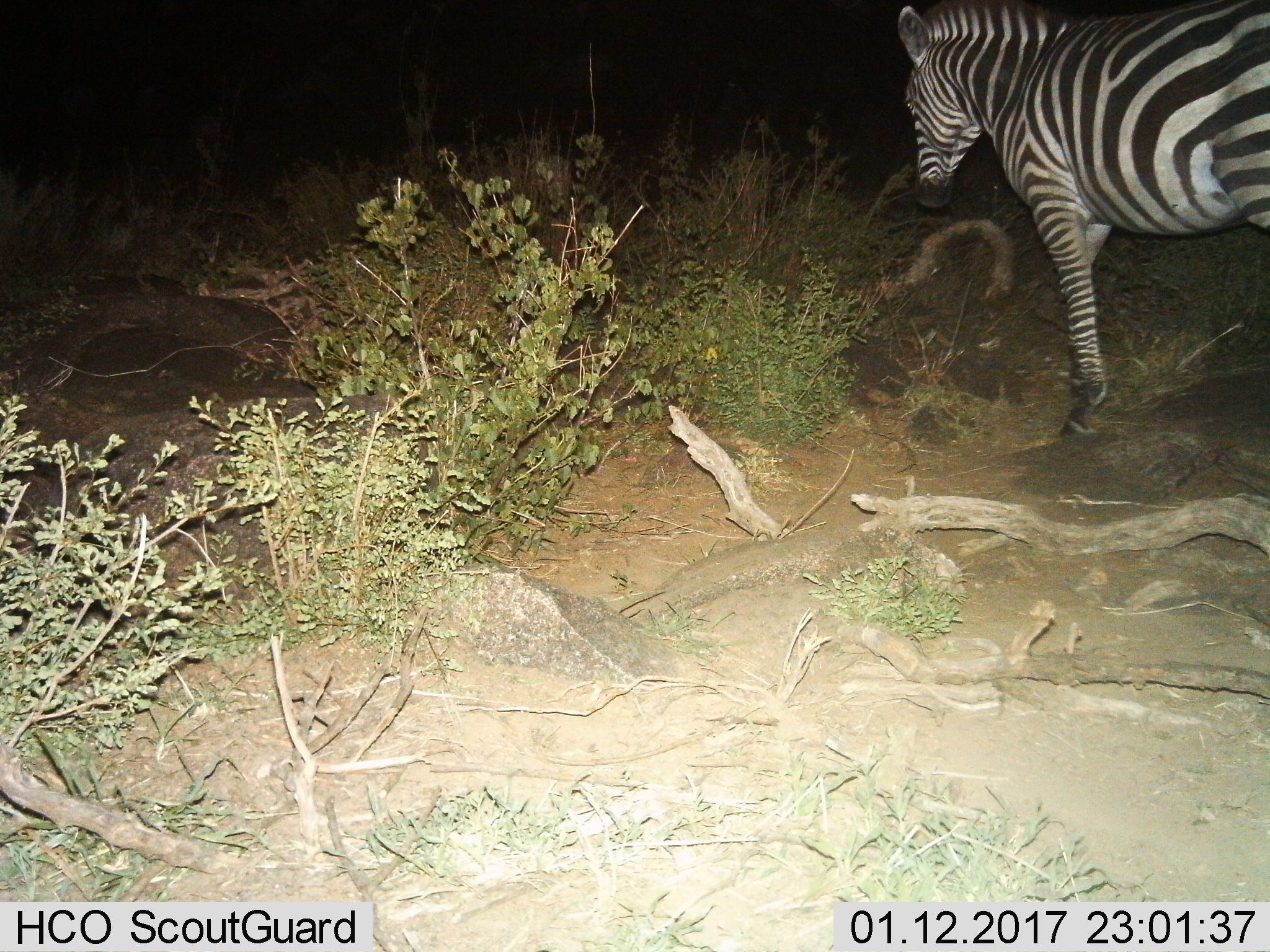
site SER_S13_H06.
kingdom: Animalia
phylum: Chordata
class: Mammalia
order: Perissodactyla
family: Equidae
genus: Equus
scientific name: Equus quagga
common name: plains zebra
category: zebraplains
Zebraplains (plains zebra) (Equus quagga), count 1. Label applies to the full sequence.